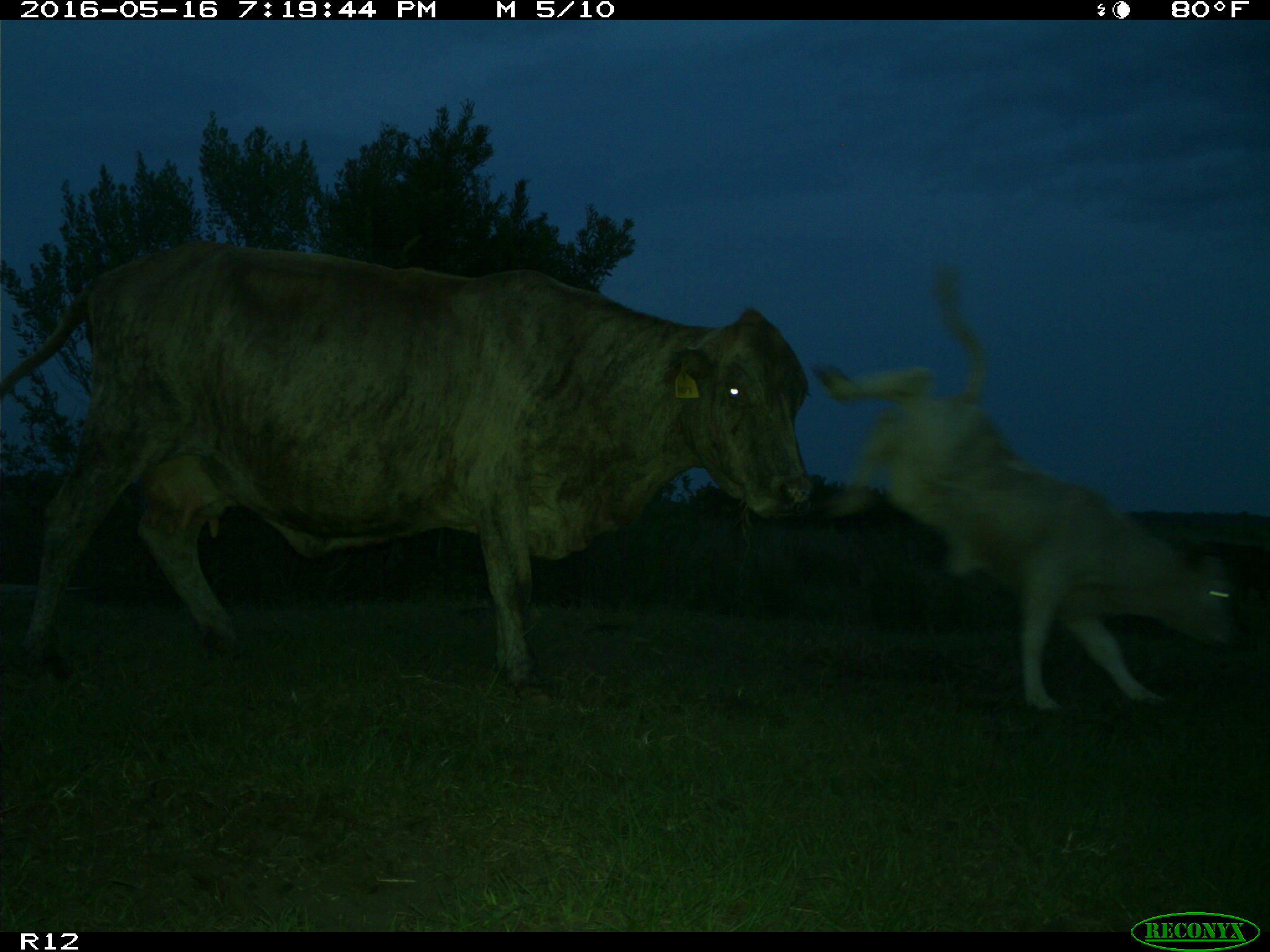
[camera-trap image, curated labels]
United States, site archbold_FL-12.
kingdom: Animalia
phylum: Chordata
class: Mammalia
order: Artiodactyla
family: Bovidae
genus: Bos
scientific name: Bos taurus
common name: domestic cow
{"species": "Bos taurus (domestic cow)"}